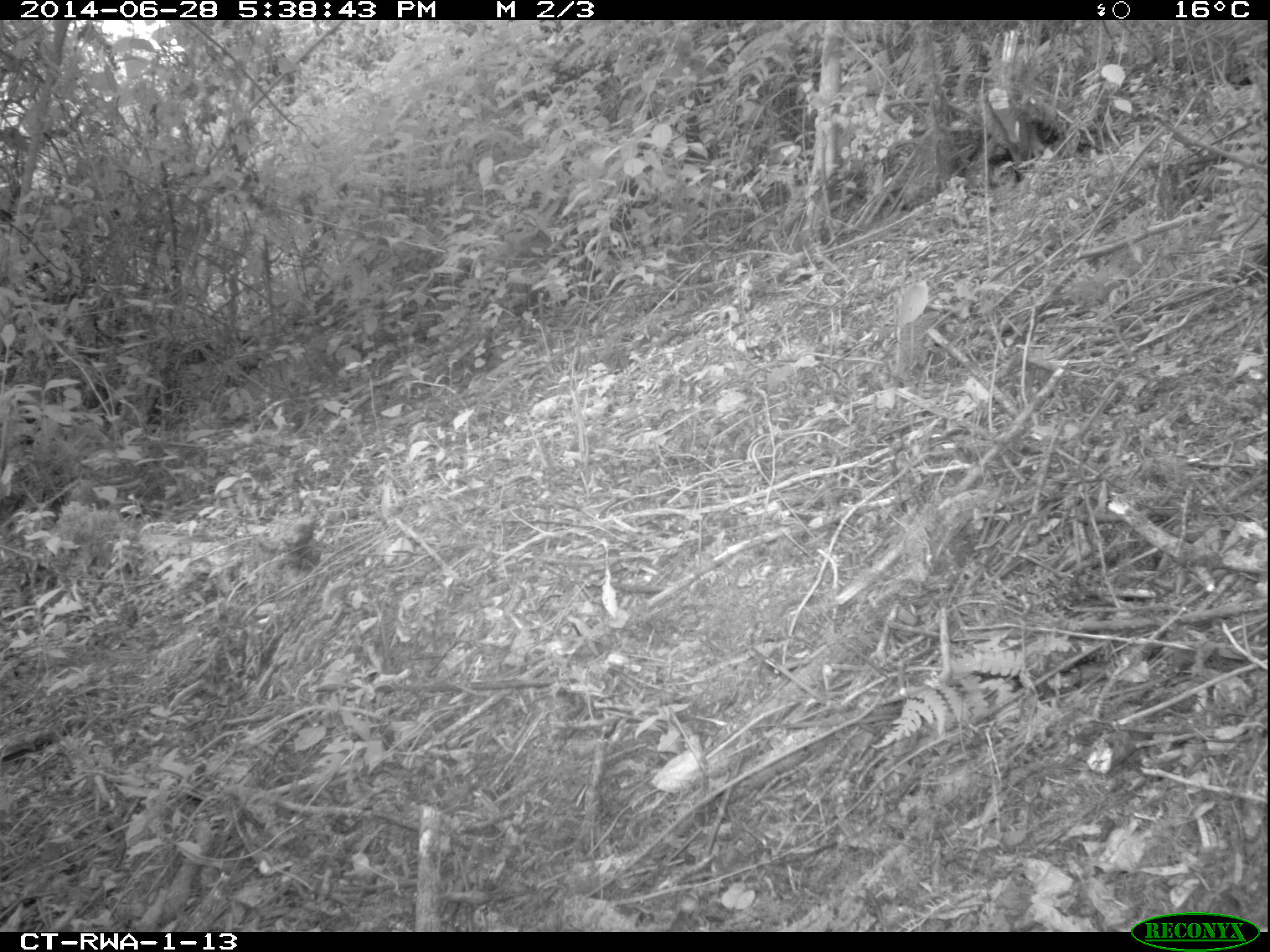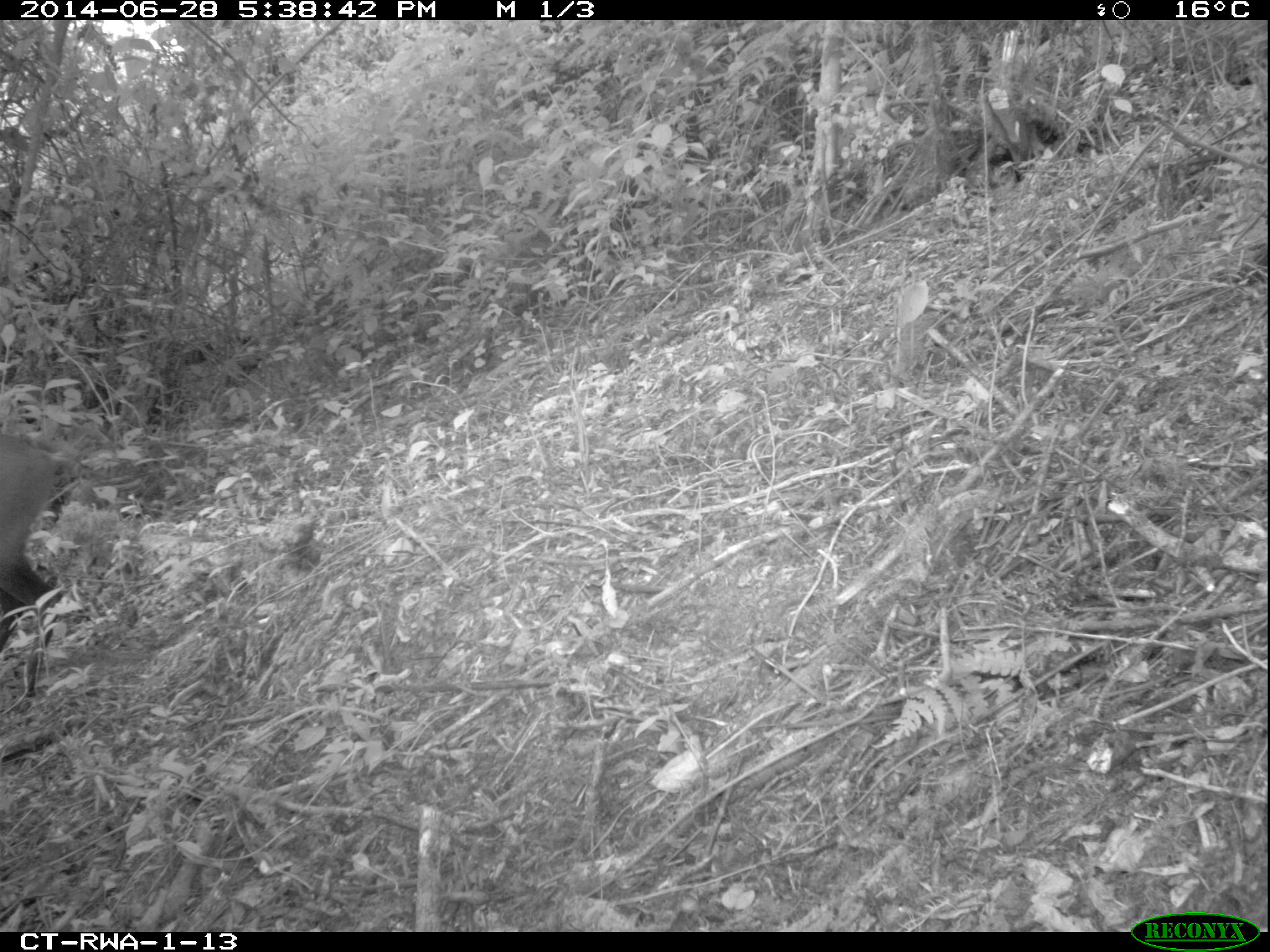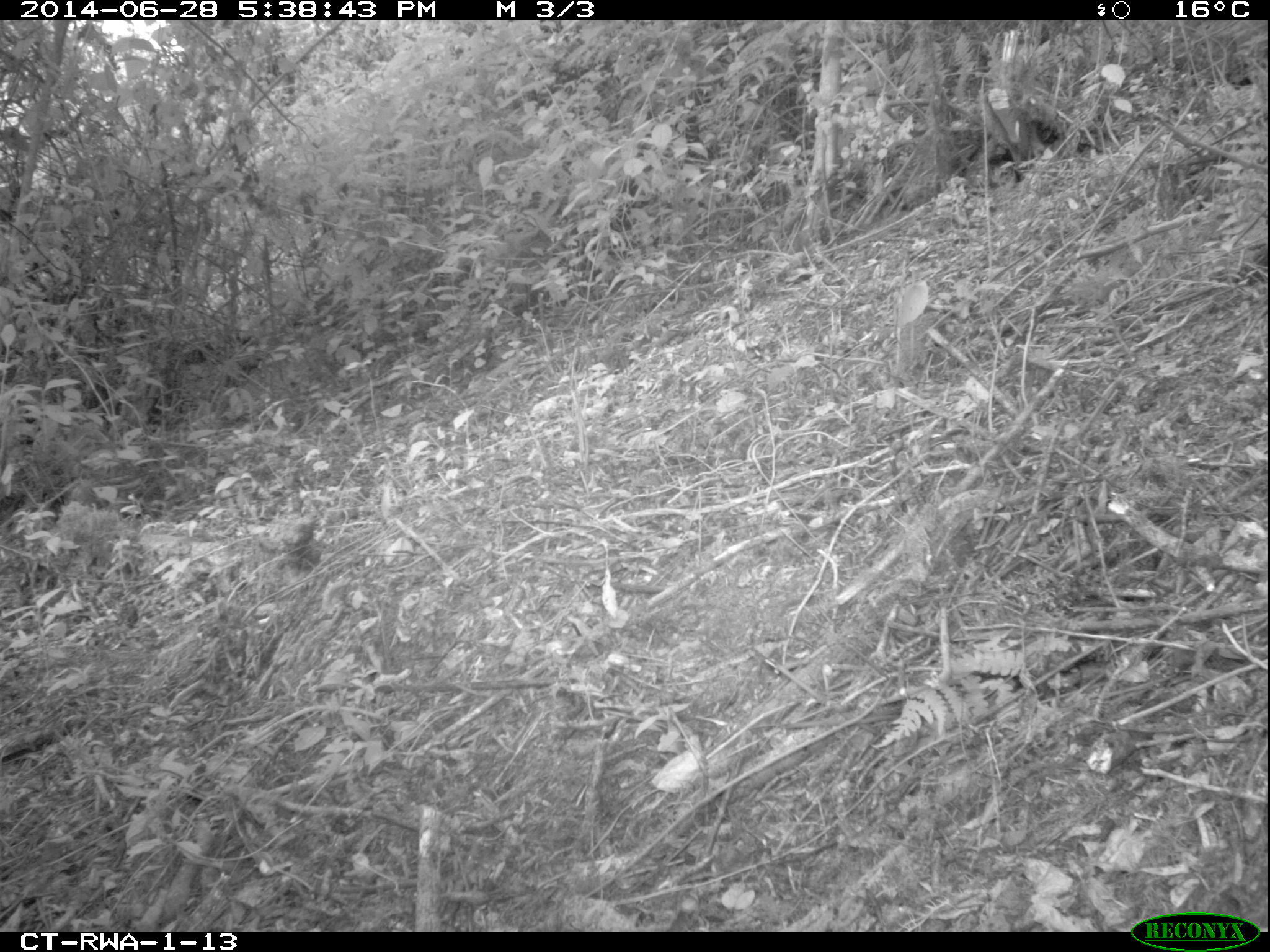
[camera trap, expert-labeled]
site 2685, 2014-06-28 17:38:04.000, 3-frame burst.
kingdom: Animalia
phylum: Chordata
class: Mammalia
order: Artiodactyla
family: Bovidae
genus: Cephalophus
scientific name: Cephalophus nigrifrons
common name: black-fronted duiker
Cephalophus nigrifrons (black-fronted duiker), count 1.